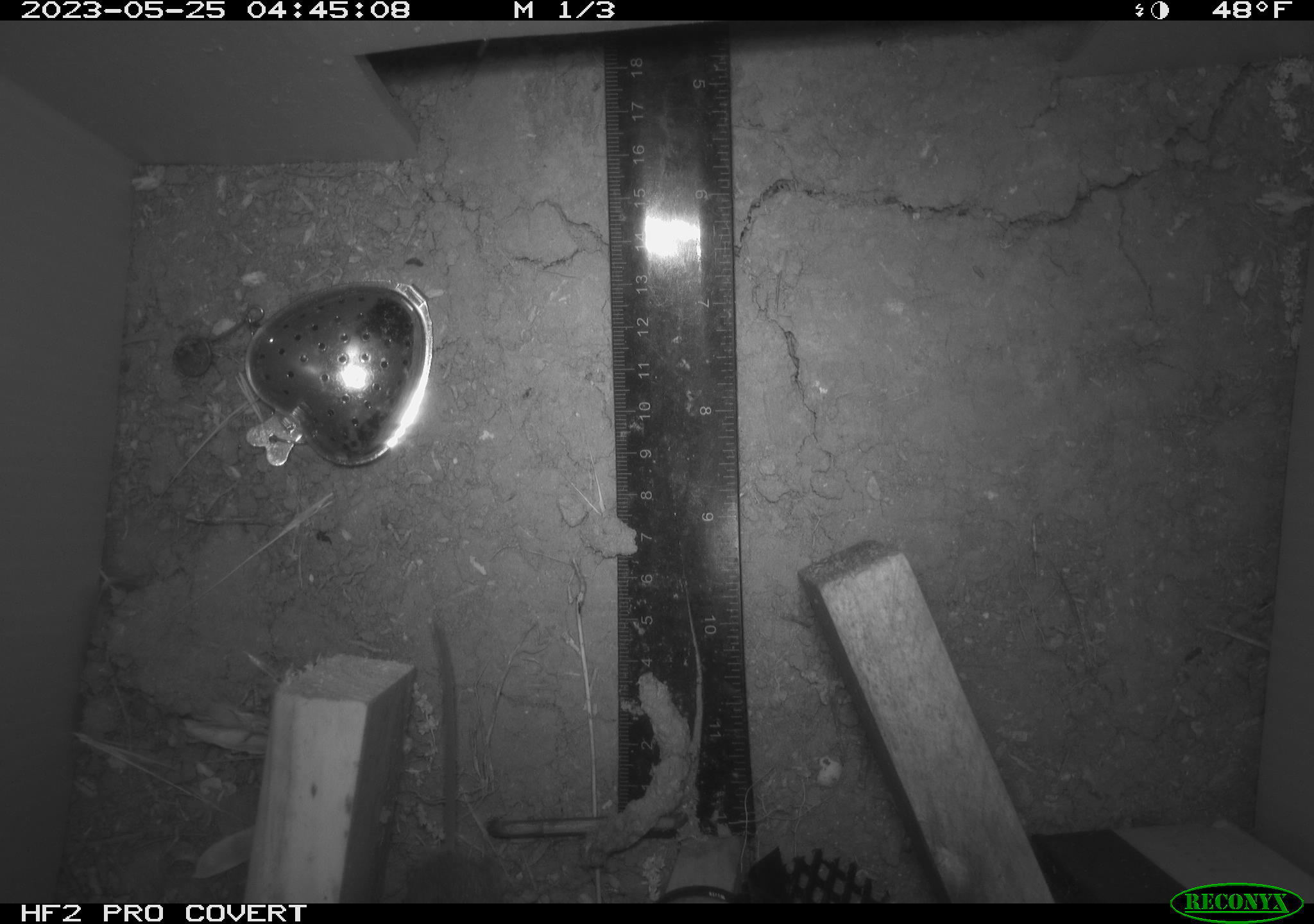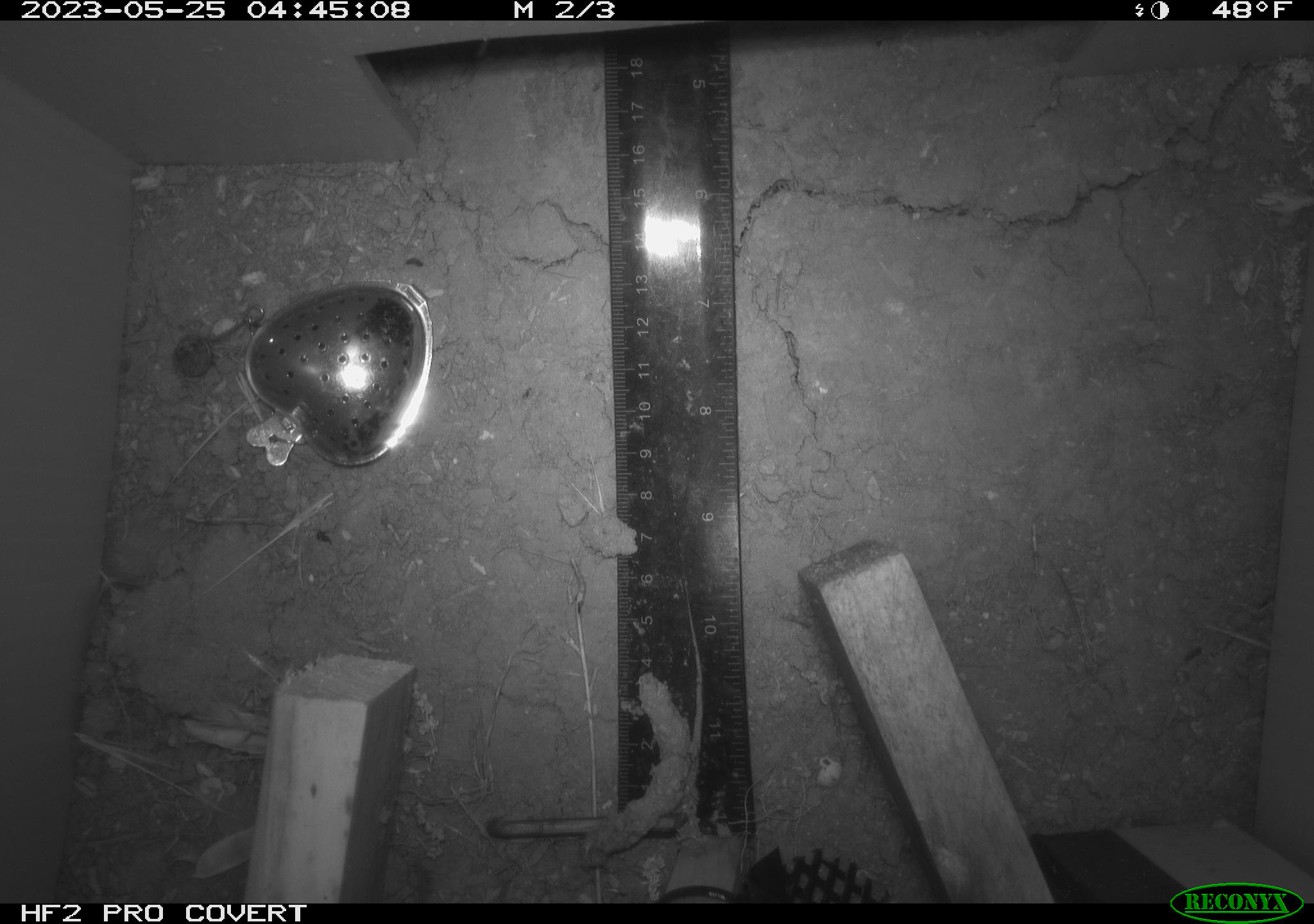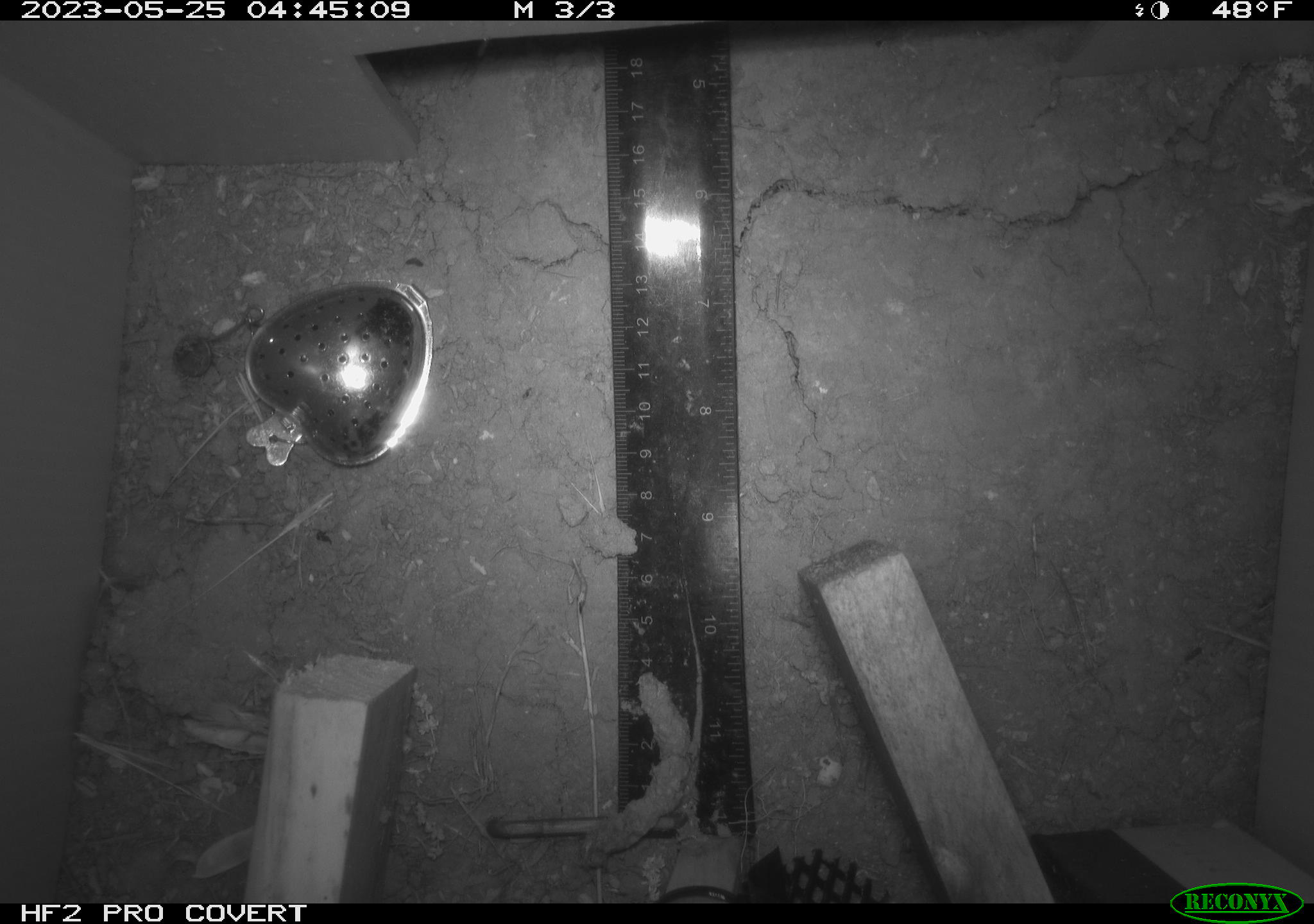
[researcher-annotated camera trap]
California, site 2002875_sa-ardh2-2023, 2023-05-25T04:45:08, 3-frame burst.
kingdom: Animalia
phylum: Chordata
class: Mammalia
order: Rodentia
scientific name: Rodentia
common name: mouse species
Mouse species (Rodentia).